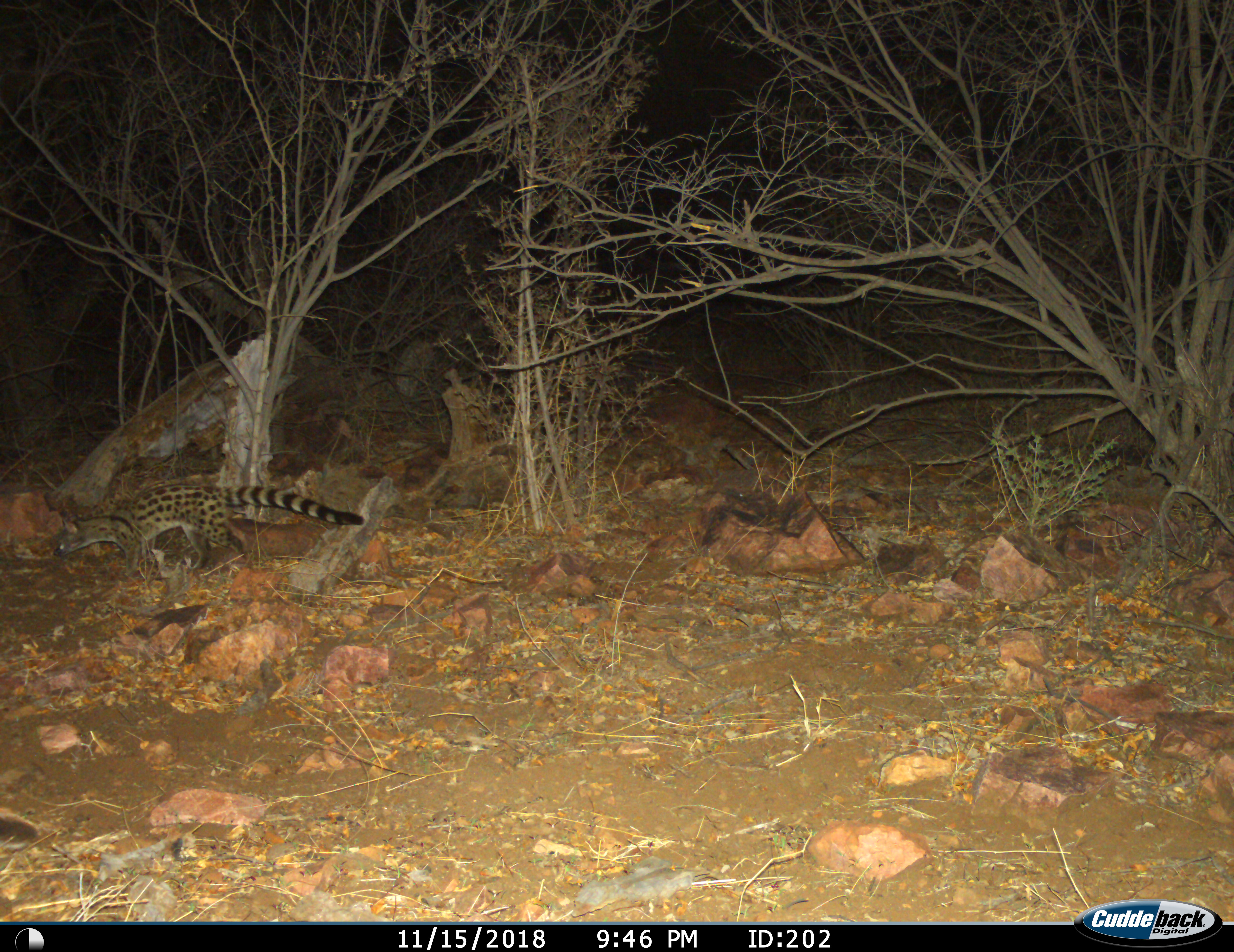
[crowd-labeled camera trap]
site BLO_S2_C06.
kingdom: Animalia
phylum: Chordata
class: Mammalia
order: Carnivora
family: Viverridae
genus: Genetta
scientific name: Genetta genetta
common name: small-spotted genet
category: genetcommonsmallspotted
Genetcommonsmallspotted (small-spotted genet) (Genetta genetta), count 1. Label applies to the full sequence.